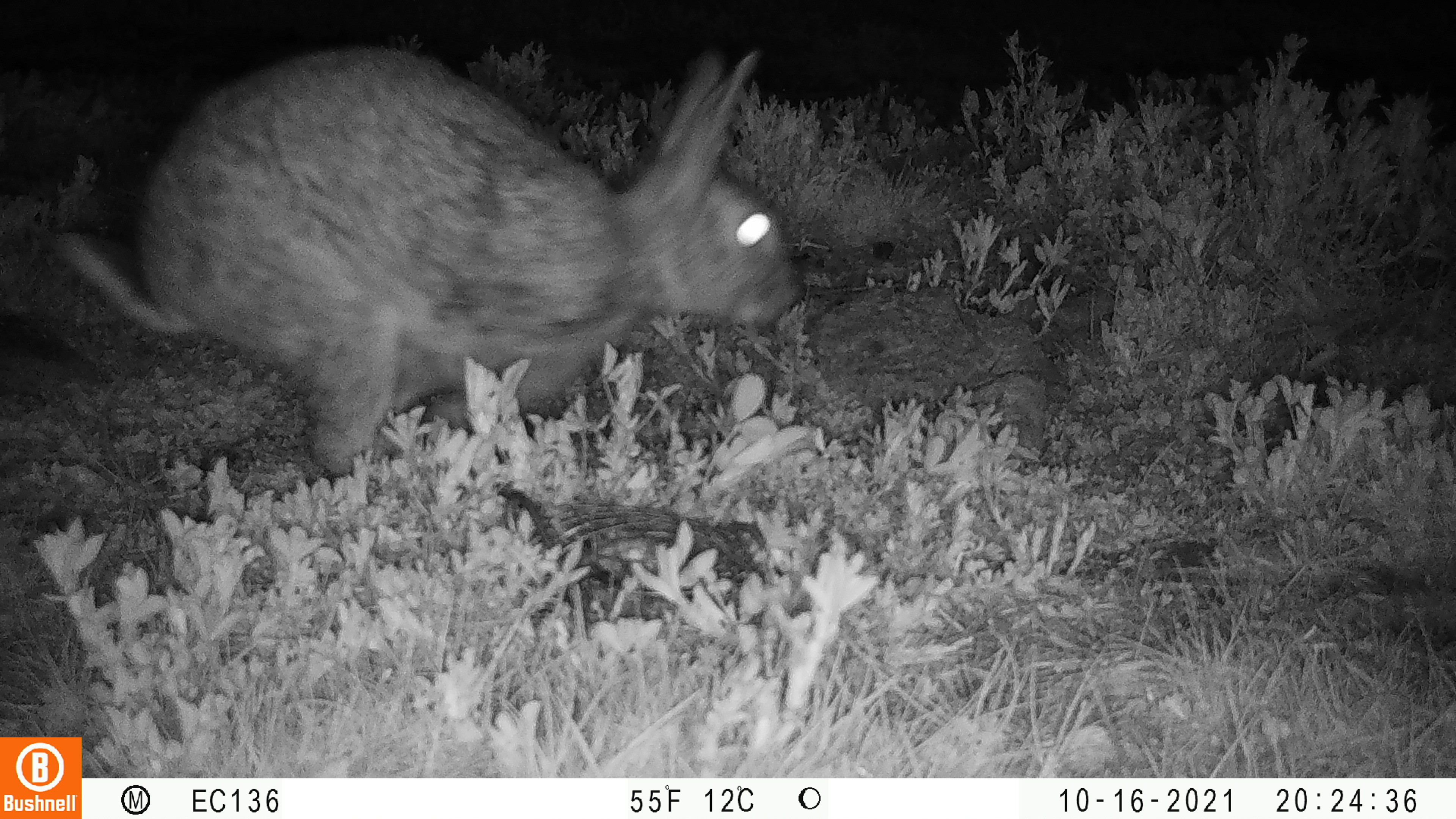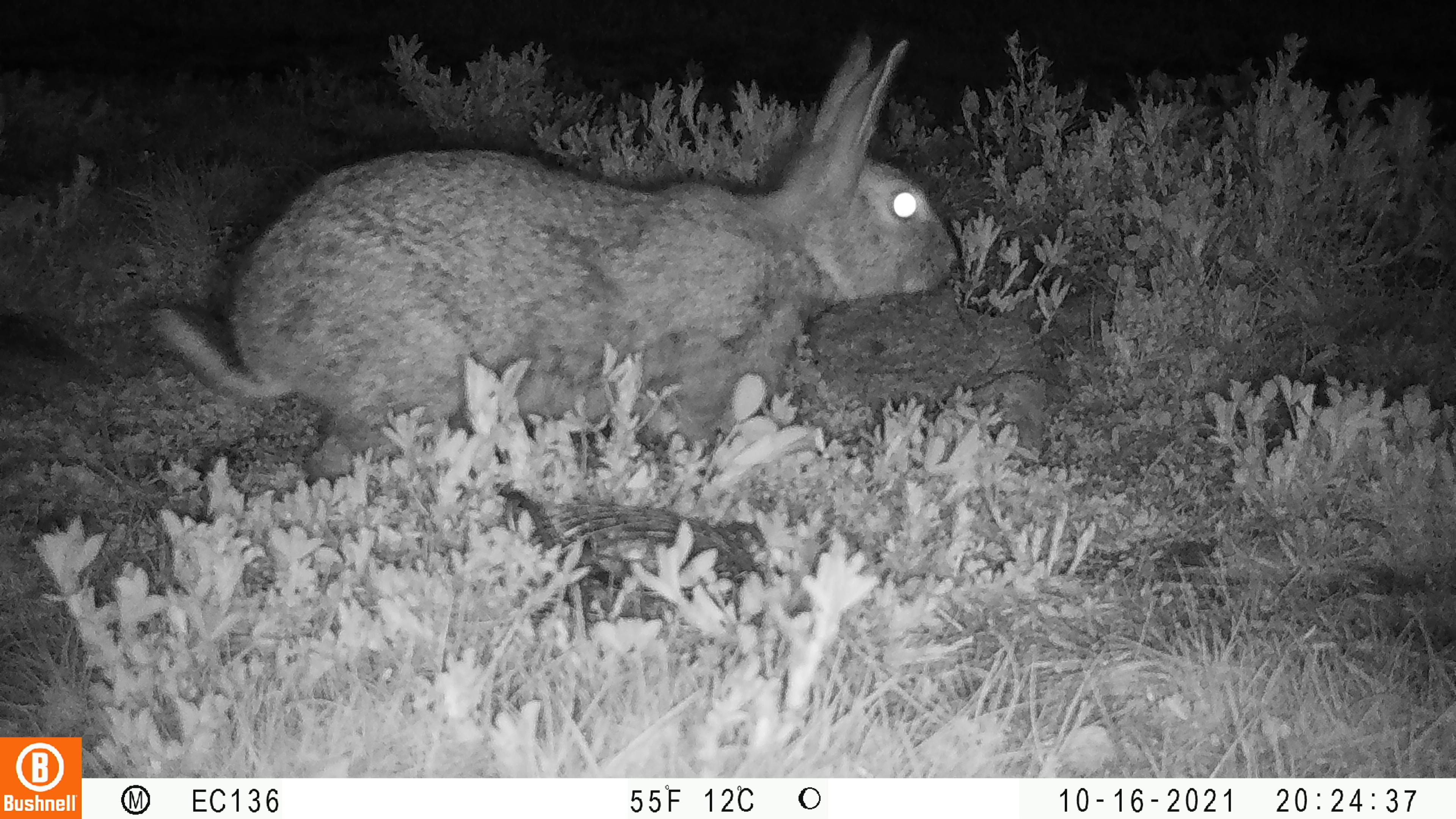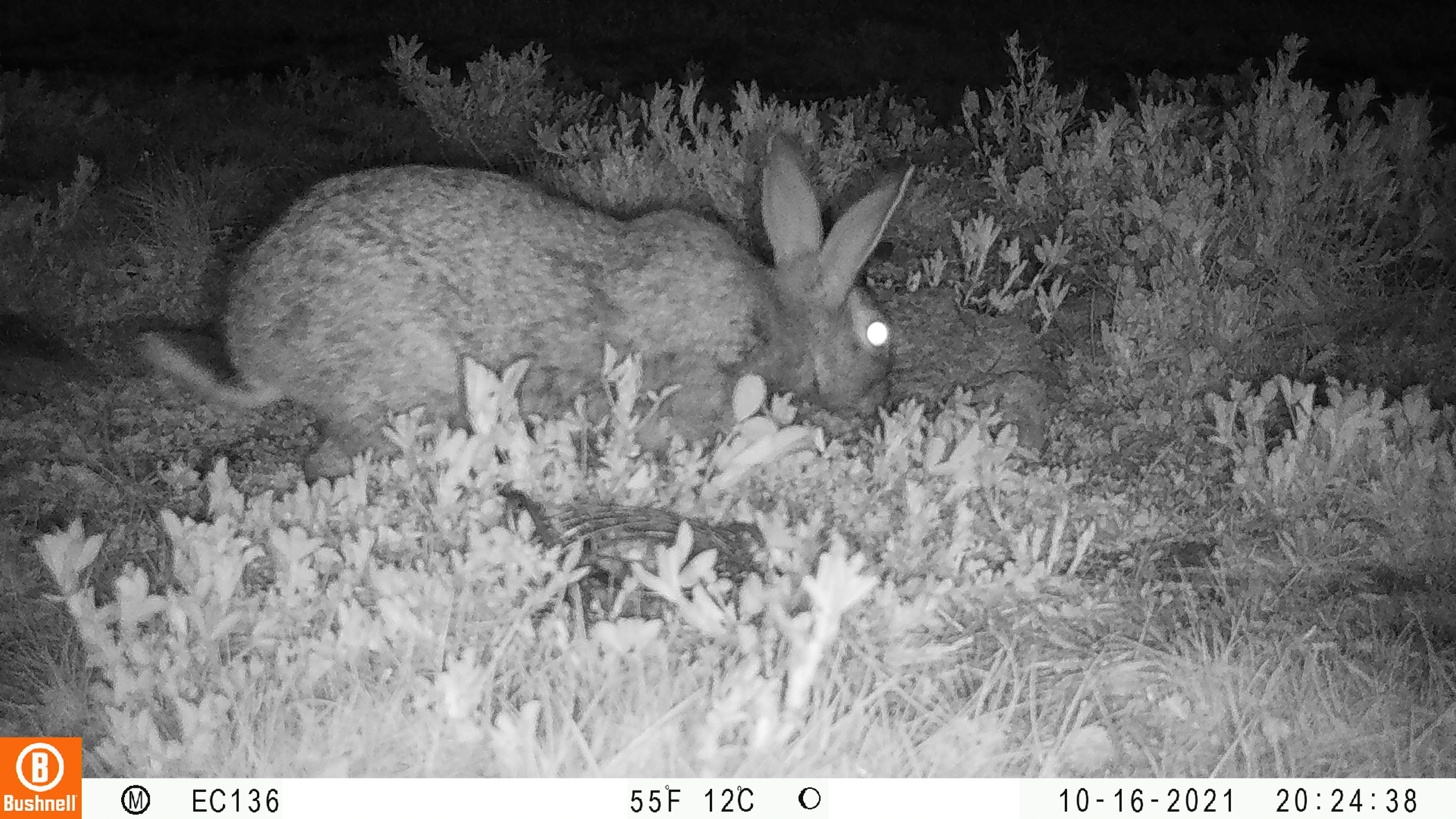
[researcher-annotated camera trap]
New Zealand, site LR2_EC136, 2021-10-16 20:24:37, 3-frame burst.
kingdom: Animalia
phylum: Chordata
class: Mammalia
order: Lagomorpha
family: Leporidae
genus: Oryctolagus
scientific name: Oryctolagus cuniculus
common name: european rabbit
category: rabbit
Rabbit (european rabbit) (Oryctolagus cuniculus).